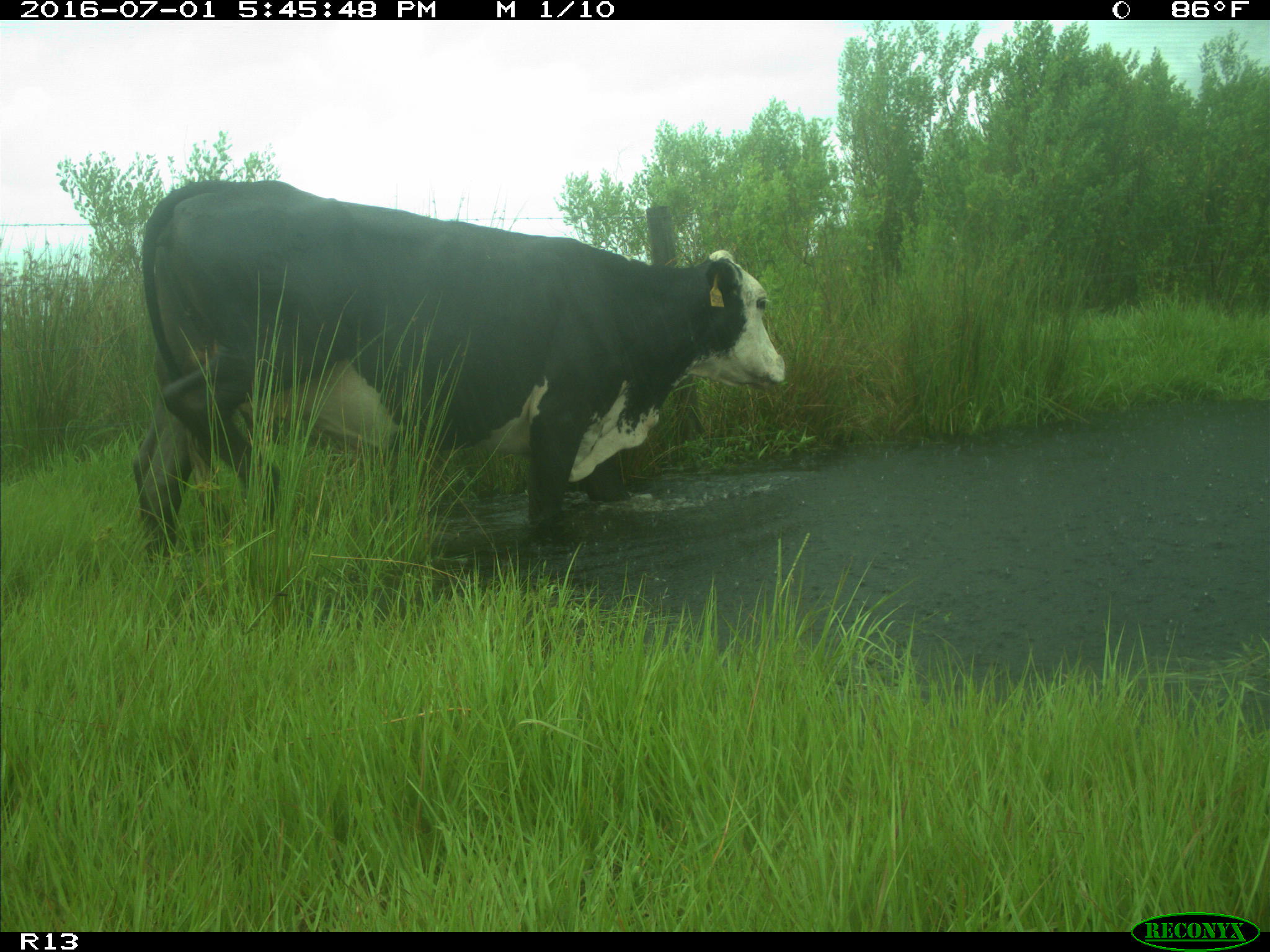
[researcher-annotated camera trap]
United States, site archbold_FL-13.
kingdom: Animalia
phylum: Chordata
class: Mammalia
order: Artiodactyla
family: Bovidae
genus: Bos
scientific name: Bos taurus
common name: domestic cow